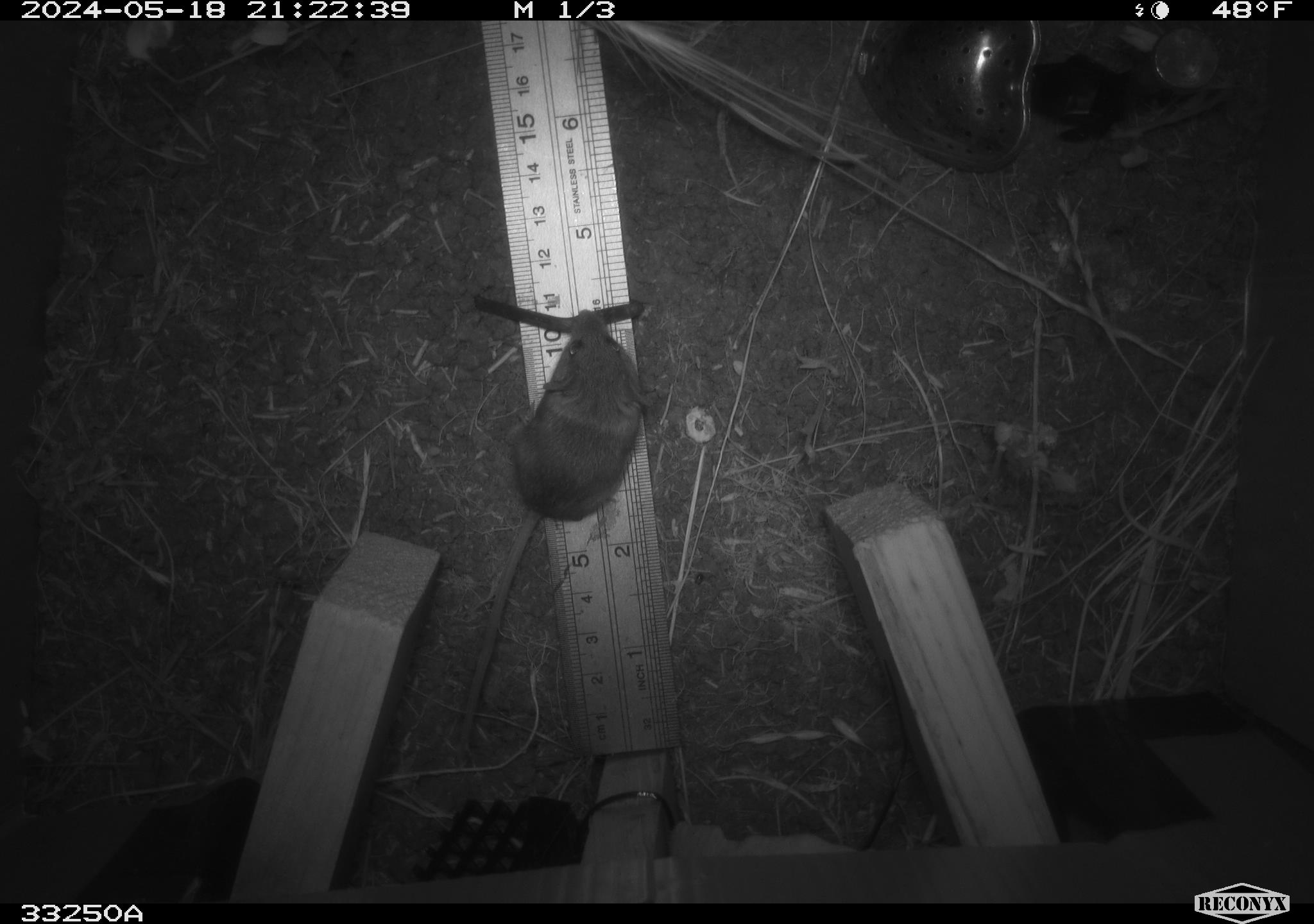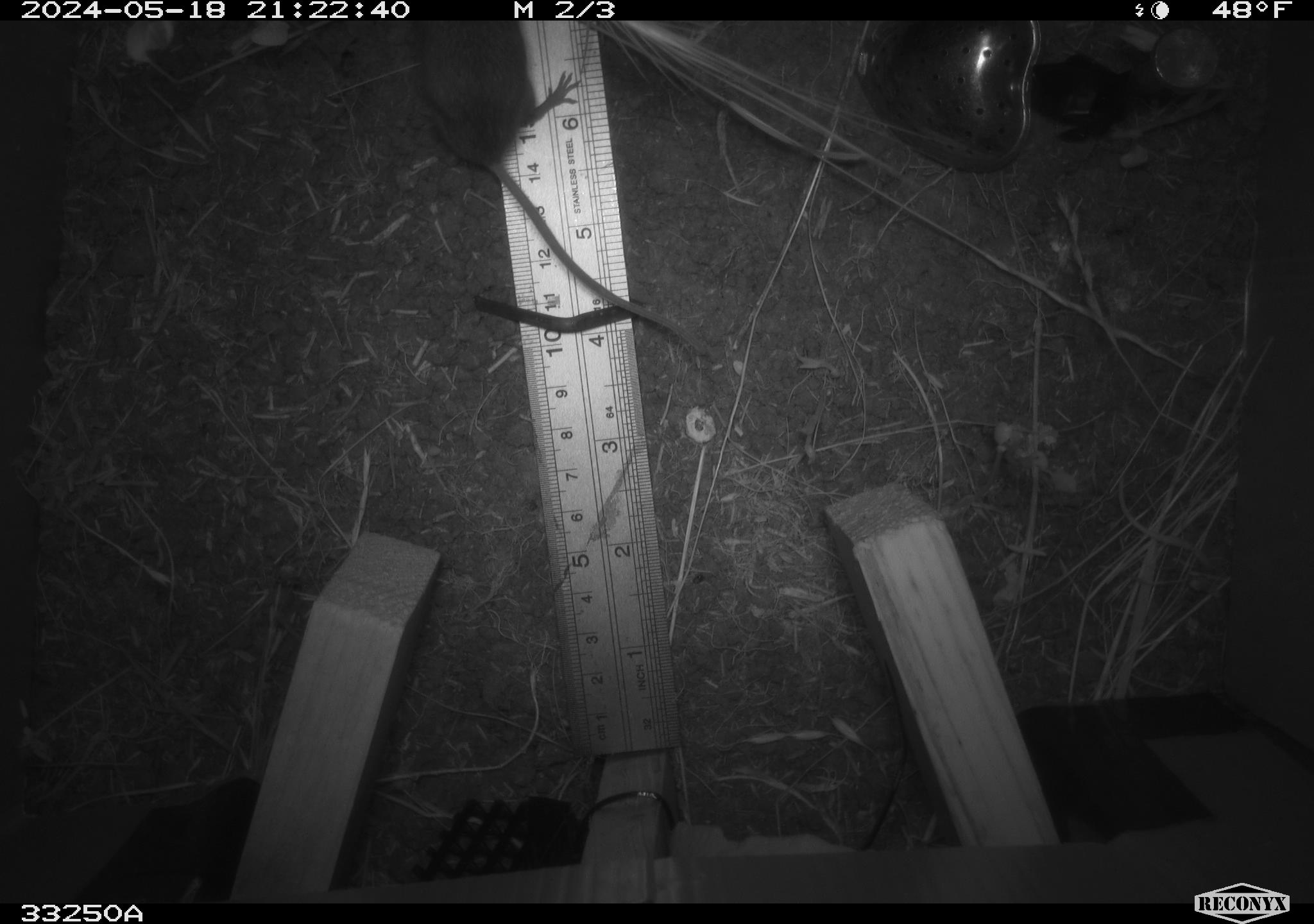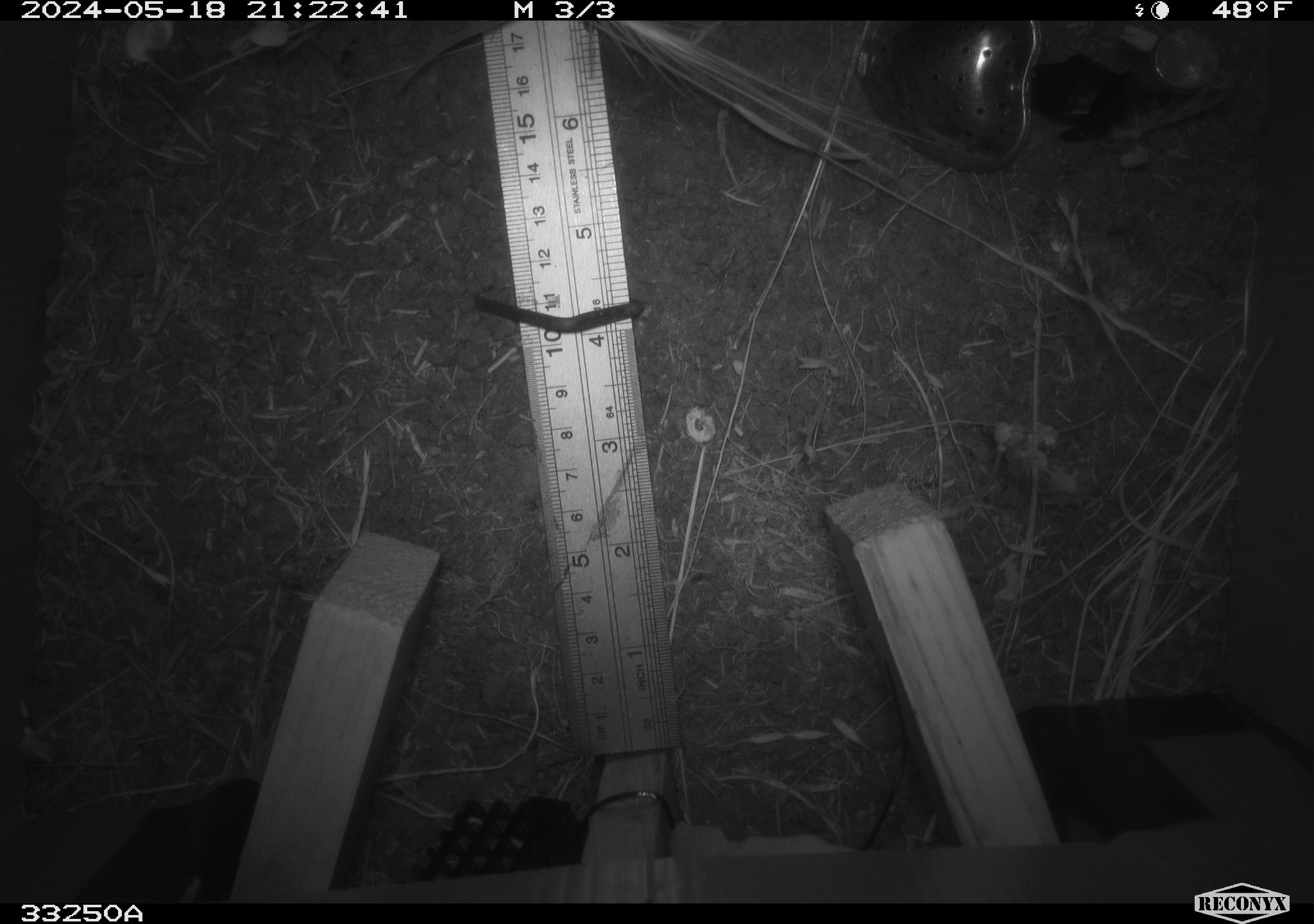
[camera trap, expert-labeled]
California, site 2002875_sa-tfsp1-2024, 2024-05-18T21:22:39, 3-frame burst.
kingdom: Animalia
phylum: Chordata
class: Mammalia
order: Rodentia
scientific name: Rodentia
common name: mouse species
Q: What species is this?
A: Mouse species (Rodentia).